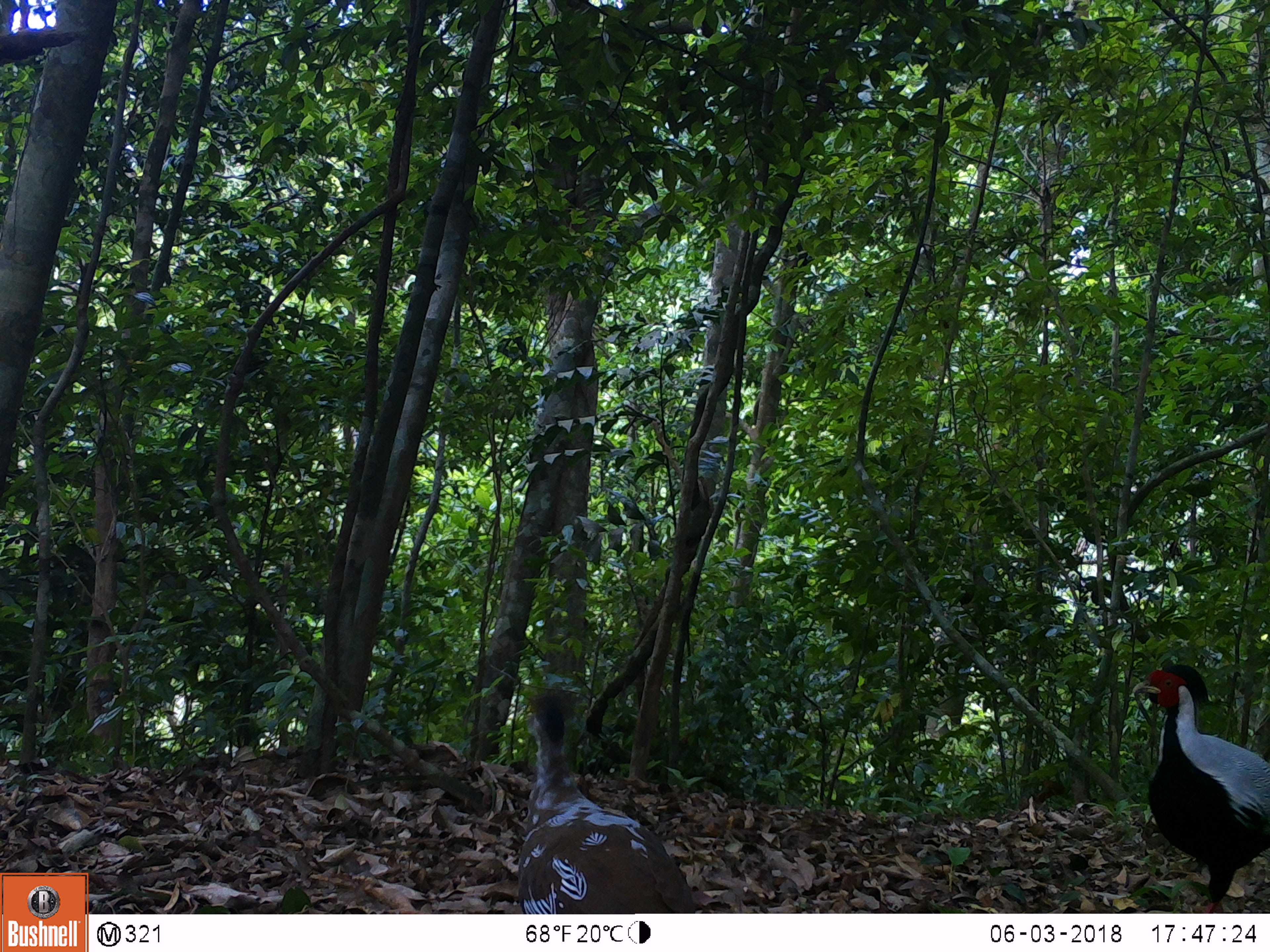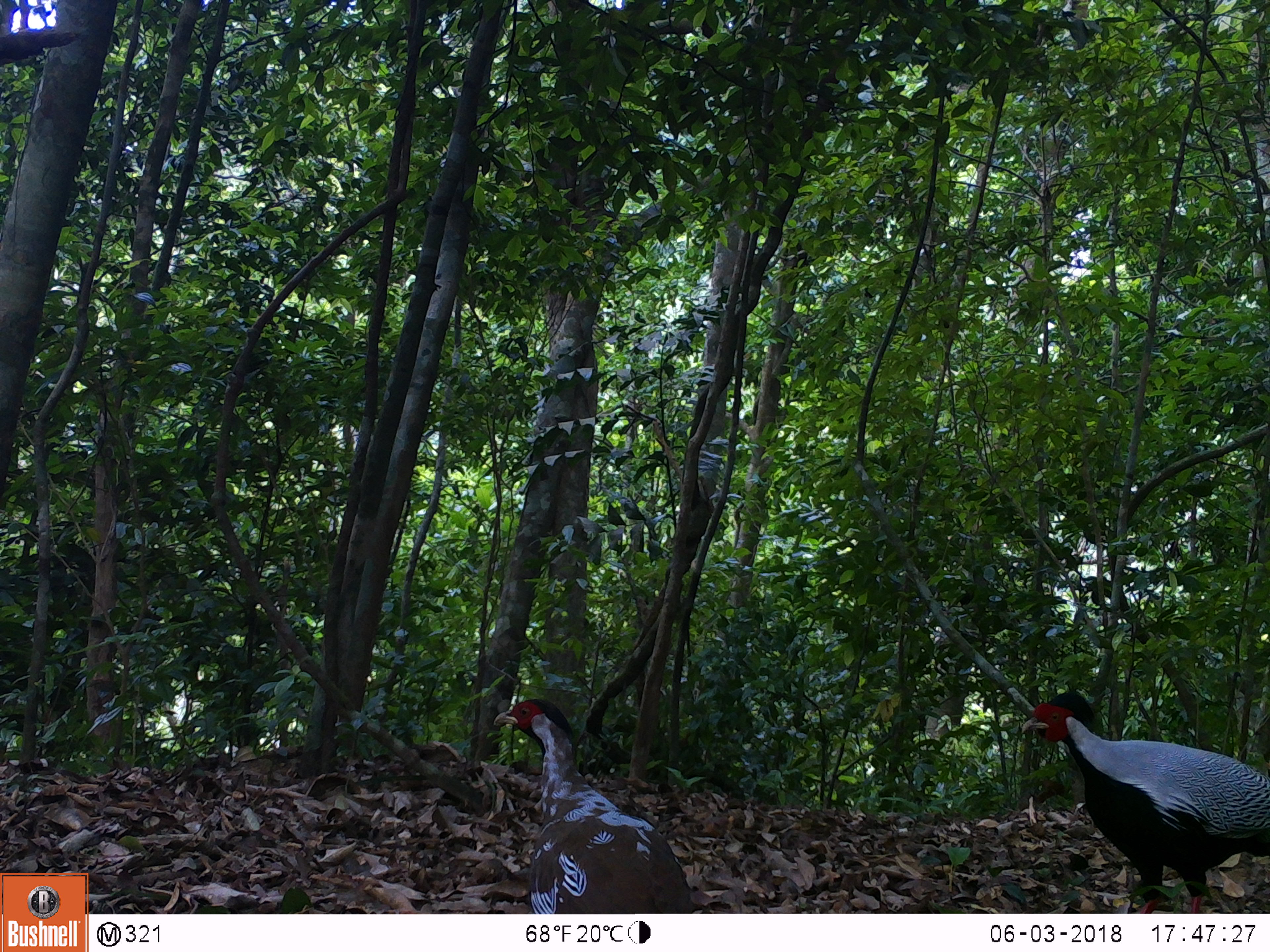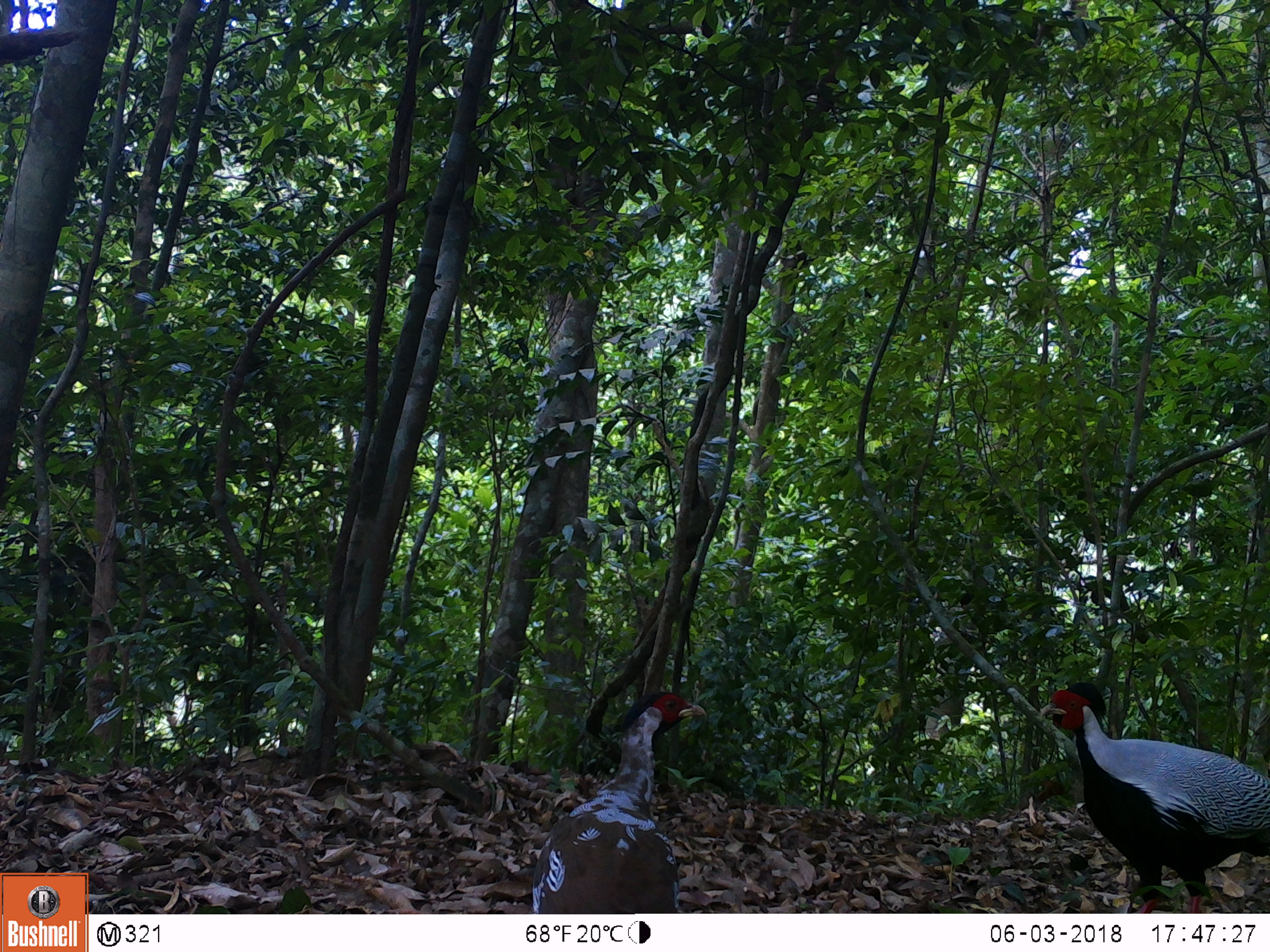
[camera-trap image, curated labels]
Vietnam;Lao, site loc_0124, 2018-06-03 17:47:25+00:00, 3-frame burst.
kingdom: Animalia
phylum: Chordata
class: Aves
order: Galliformes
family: Phasianidae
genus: Lophura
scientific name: Lophura nycthemera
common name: silver pheasant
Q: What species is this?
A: Silver pheasant (Lophura nycthemera).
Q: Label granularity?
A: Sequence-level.